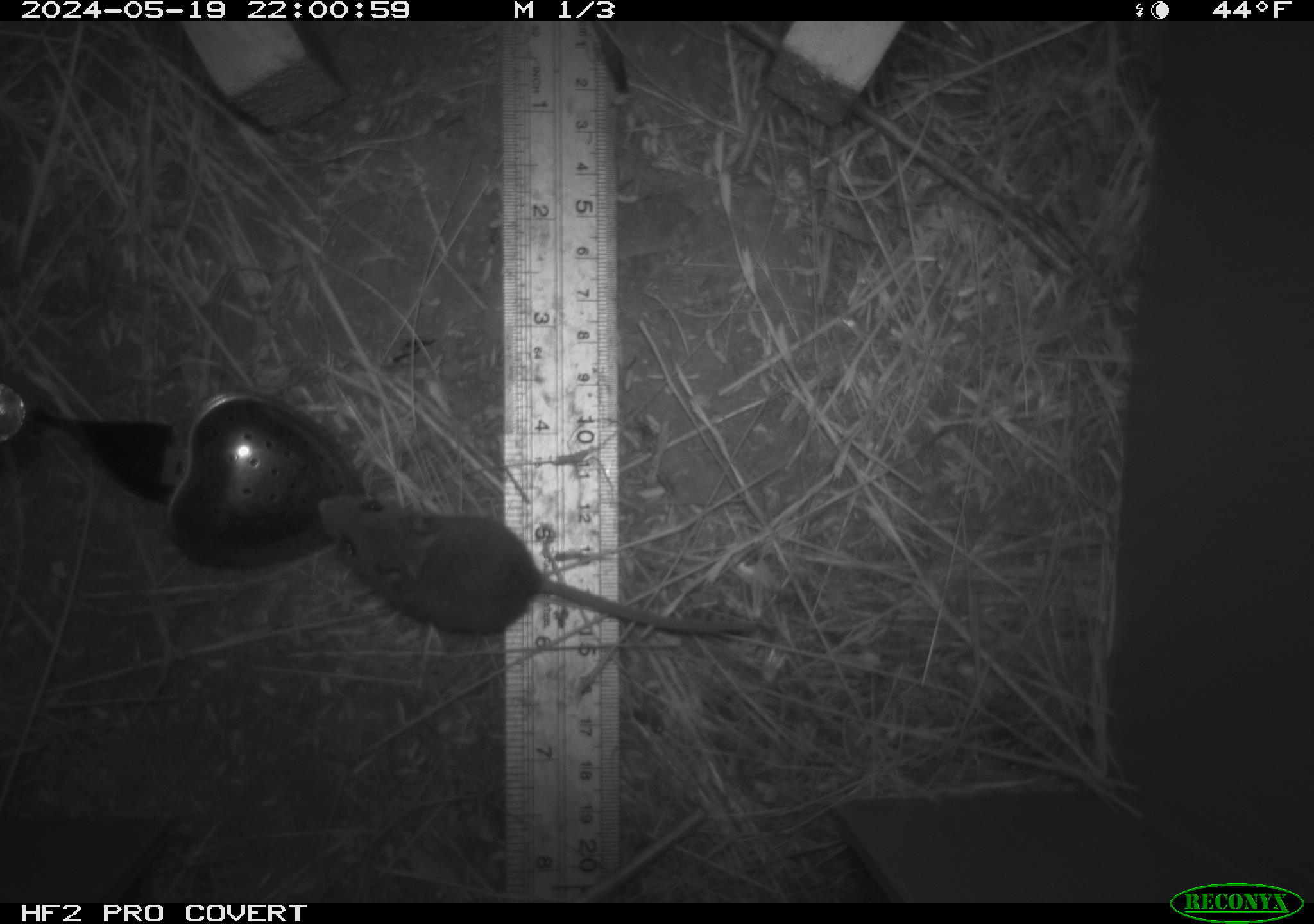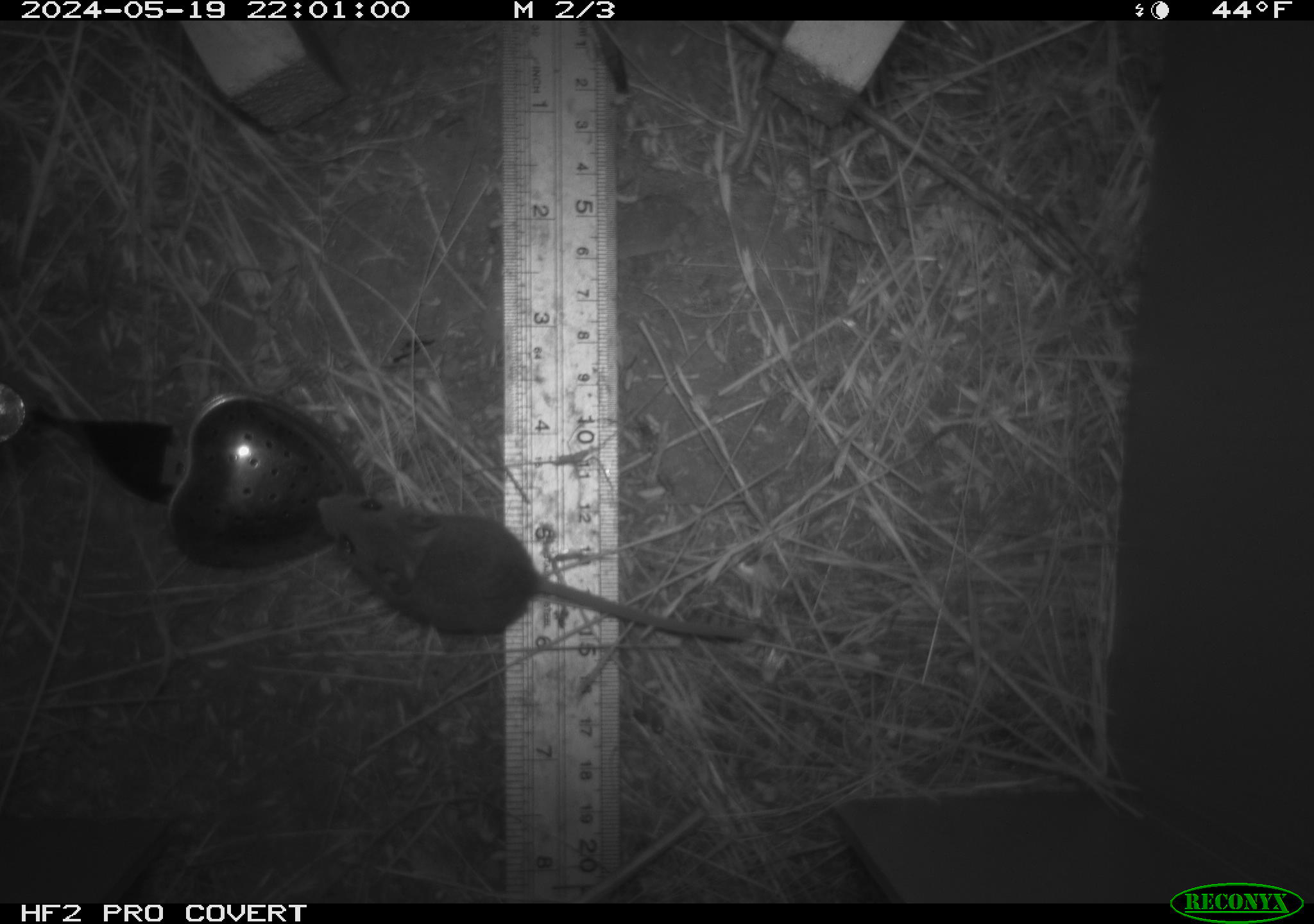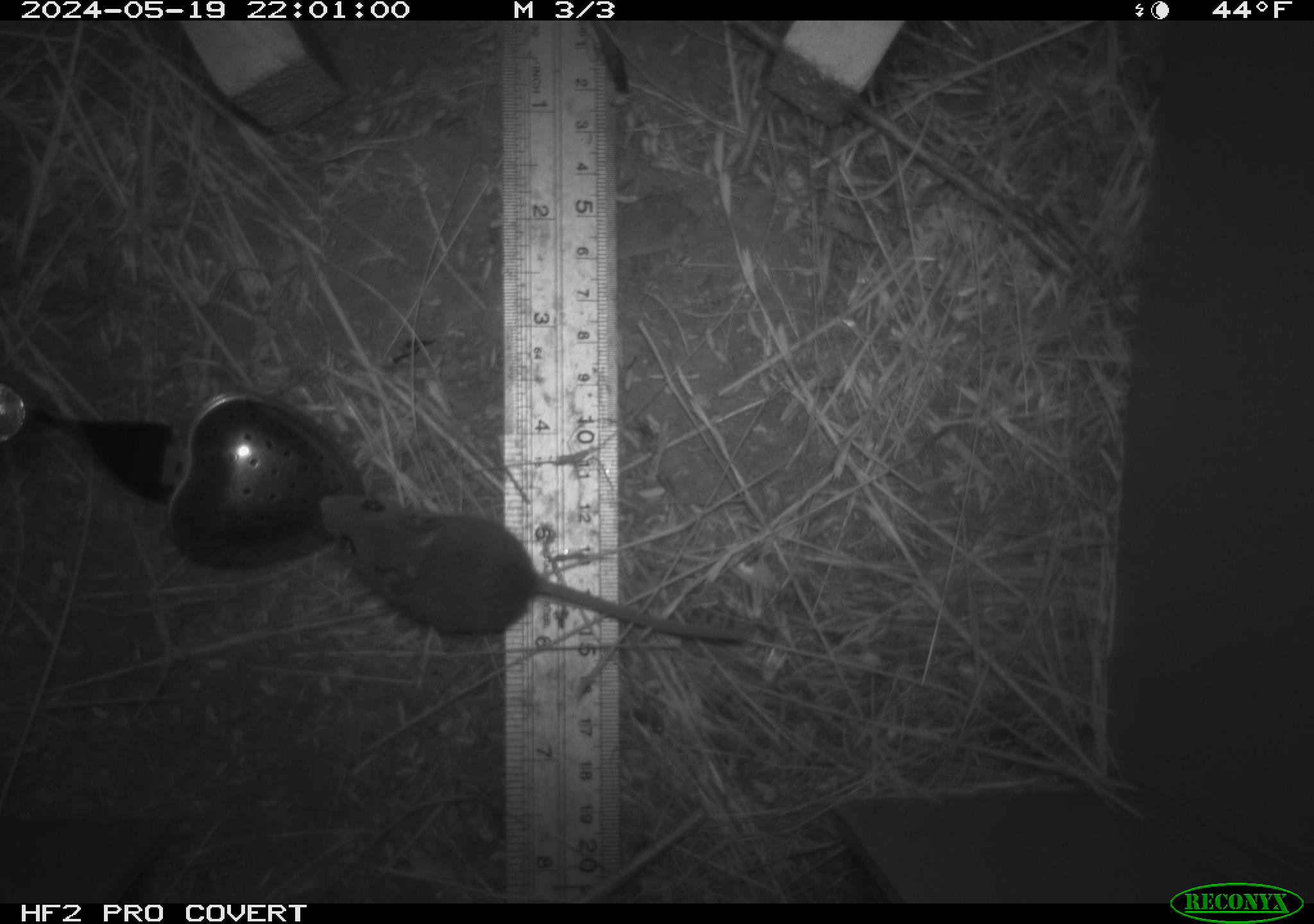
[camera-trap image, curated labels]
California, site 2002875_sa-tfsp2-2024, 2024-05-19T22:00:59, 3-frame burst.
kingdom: Animalia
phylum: Chordata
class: Mammalia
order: Rodentia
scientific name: Rodentia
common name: mouse species